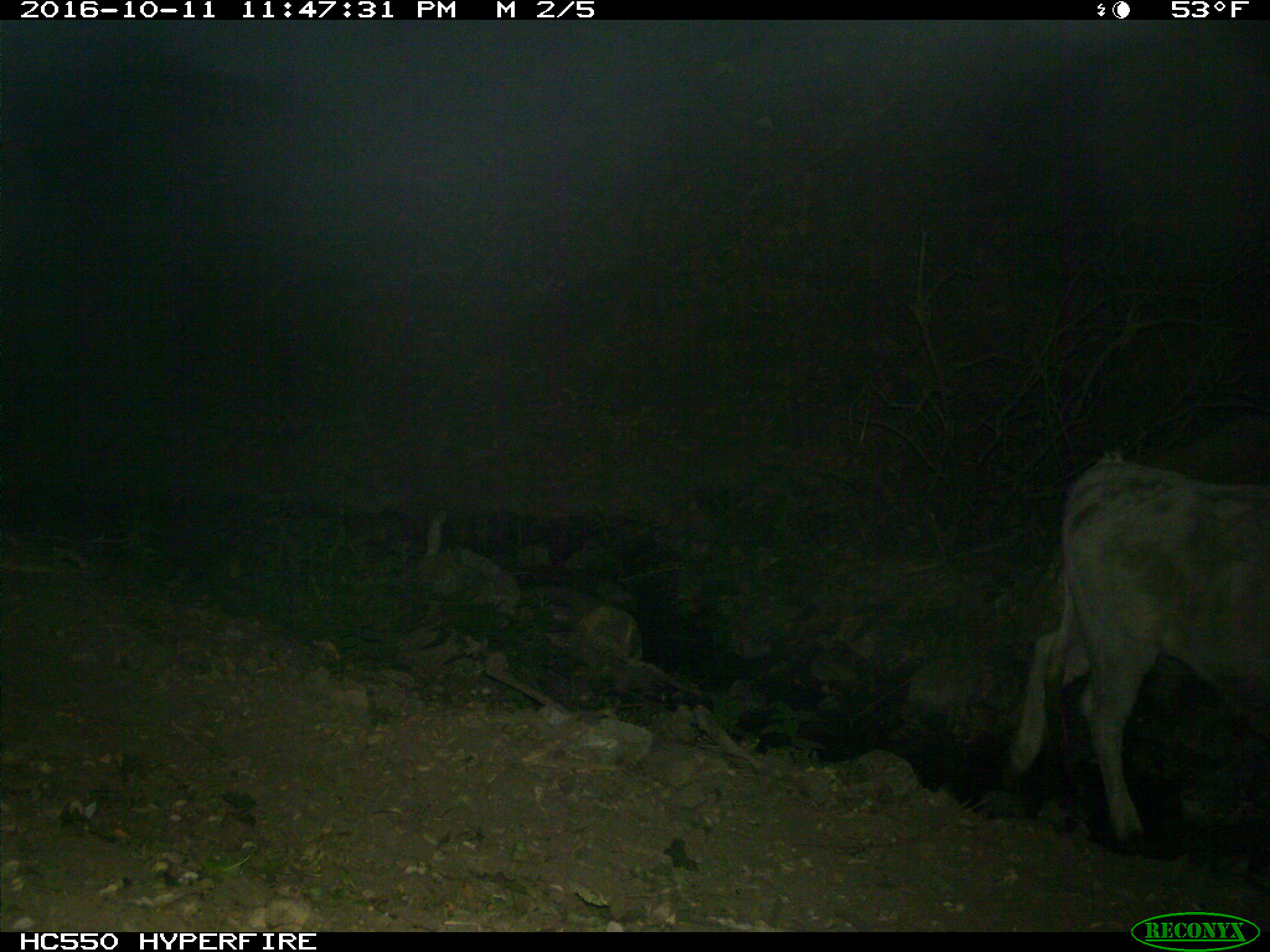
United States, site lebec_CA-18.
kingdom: Animalia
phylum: Chordata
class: Mammalia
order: Artiodactyla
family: Bovidae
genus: Bos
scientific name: Bos taurus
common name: domestic cow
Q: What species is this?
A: Bos taurus (domestic cow).